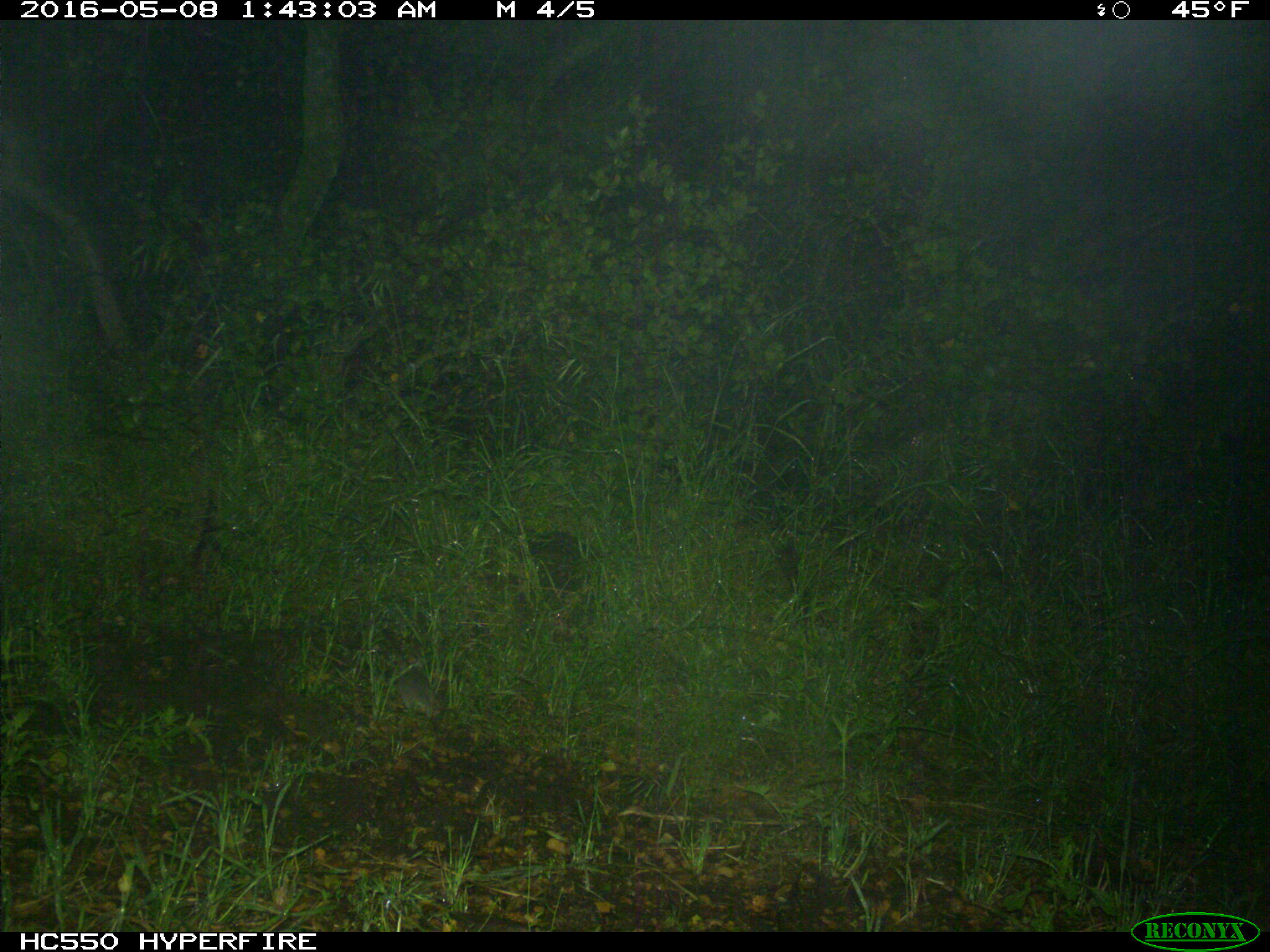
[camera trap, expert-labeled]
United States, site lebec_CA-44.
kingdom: Animalia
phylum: Chordata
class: Mammalia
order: Rodentia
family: Cricetidae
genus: Neotoma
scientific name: Neotoma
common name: pack rat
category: unidentified pack rat